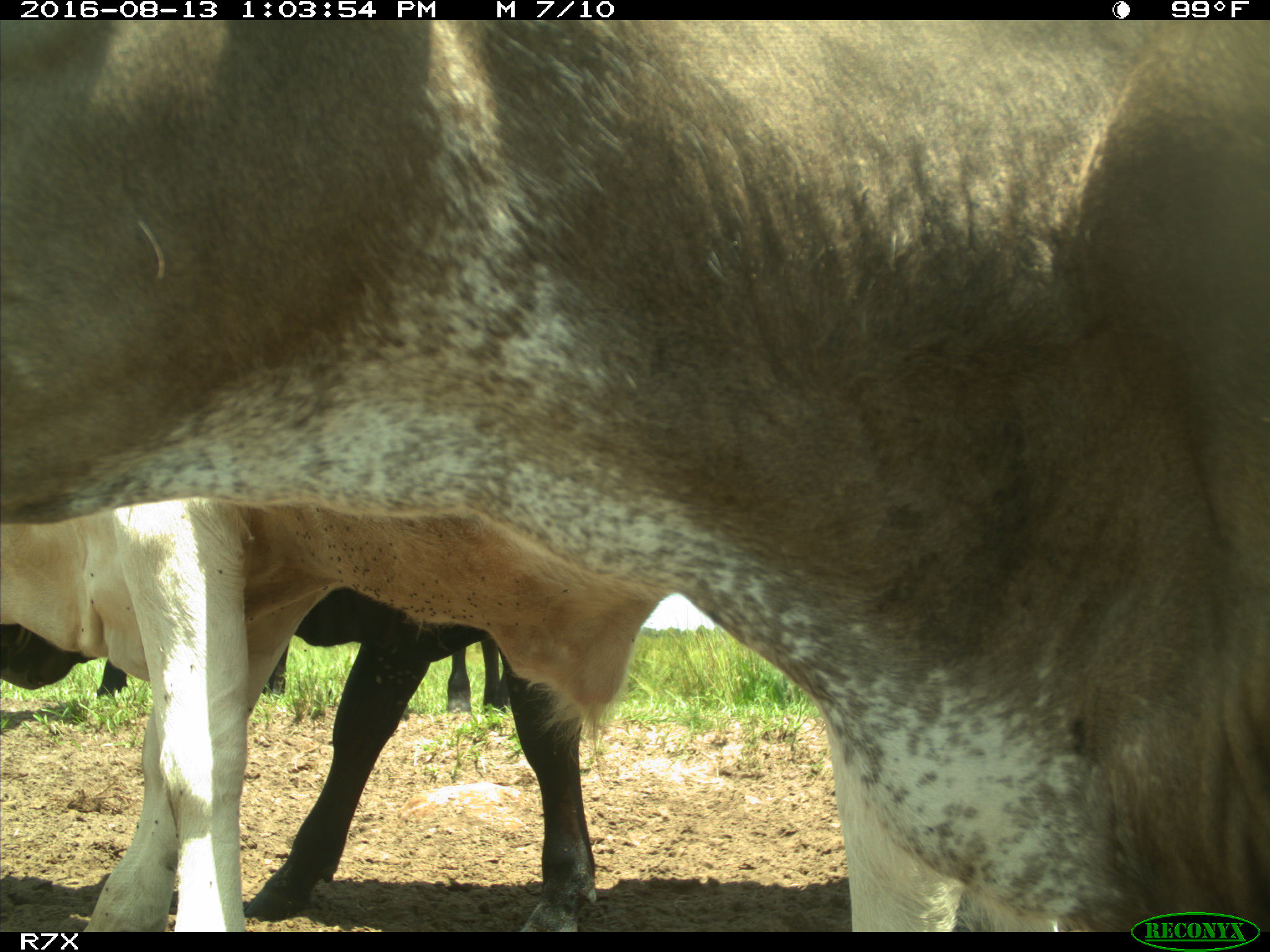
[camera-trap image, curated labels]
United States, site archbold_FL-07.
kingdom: Animalia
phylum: Chordata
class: Mammalia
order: Artiodactyla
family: Bovidae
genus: Bos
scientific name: Bos taurus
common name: domestic cow